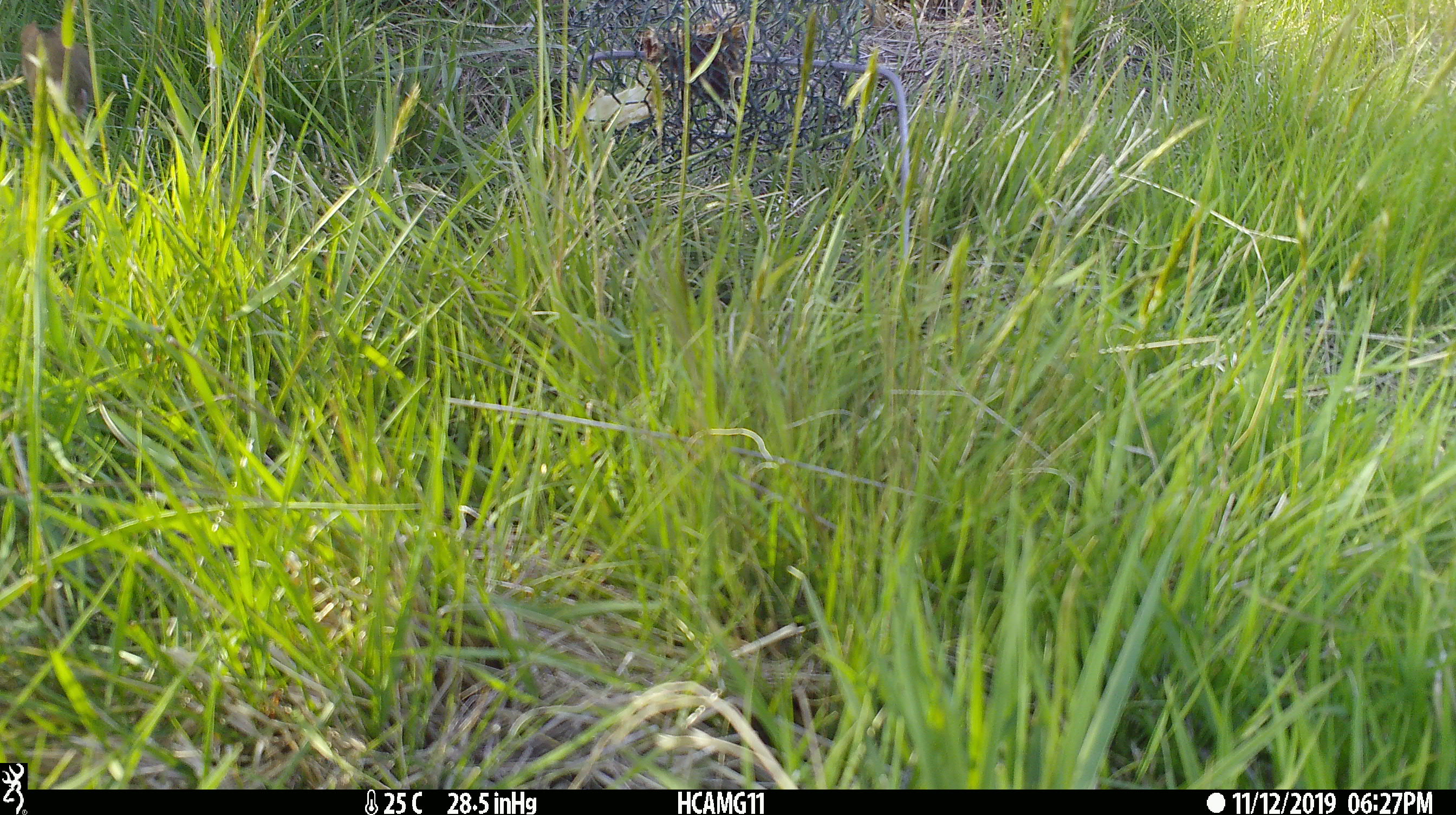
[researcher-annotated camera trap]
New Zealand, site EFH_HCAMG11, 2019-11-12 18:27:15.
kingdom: Animalia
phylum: Chordata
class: Mammalia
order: Rodentia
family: Muridae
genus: Mus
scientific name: Mus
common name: mouse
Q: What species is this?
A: Mouse (Mus).